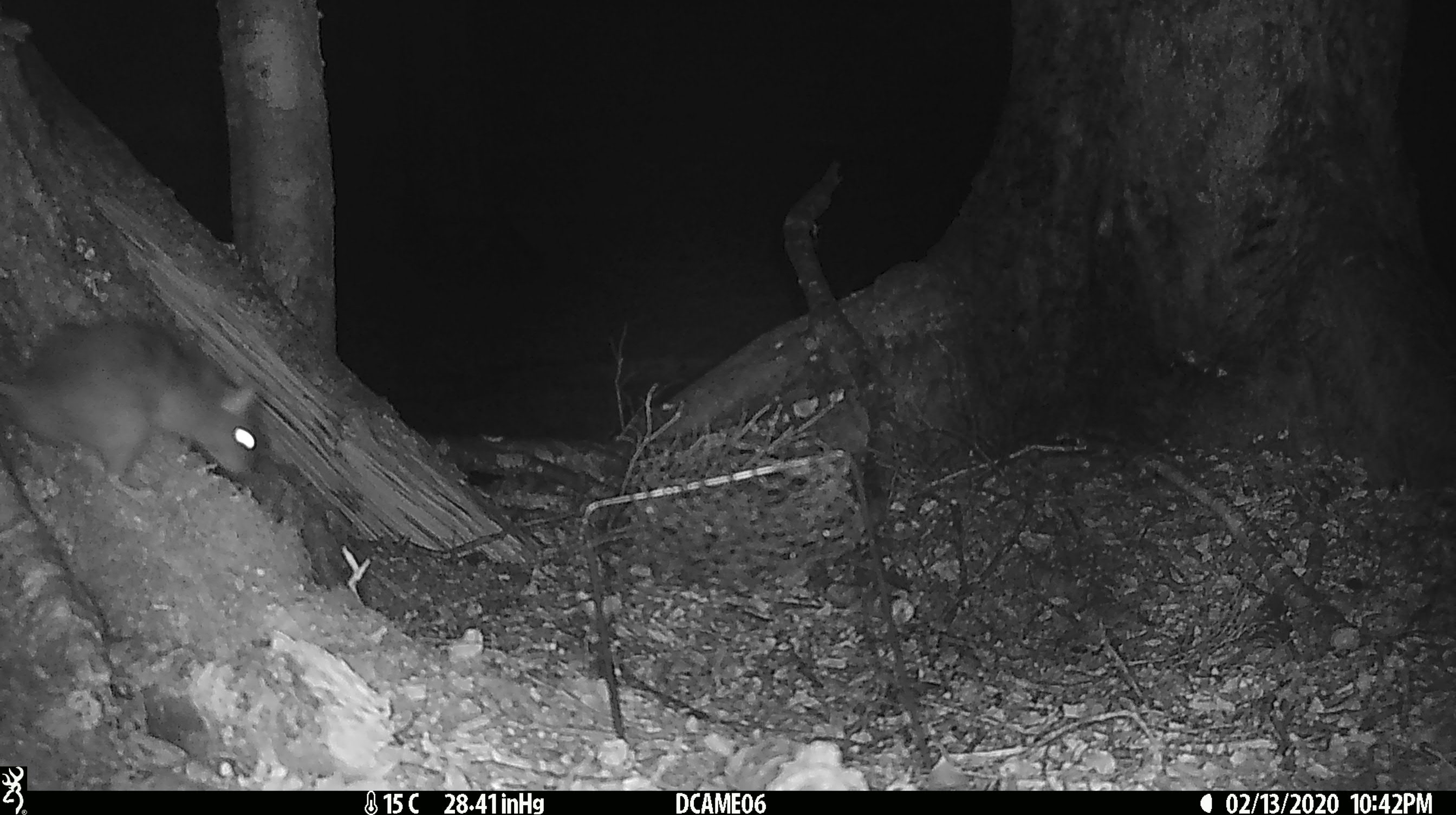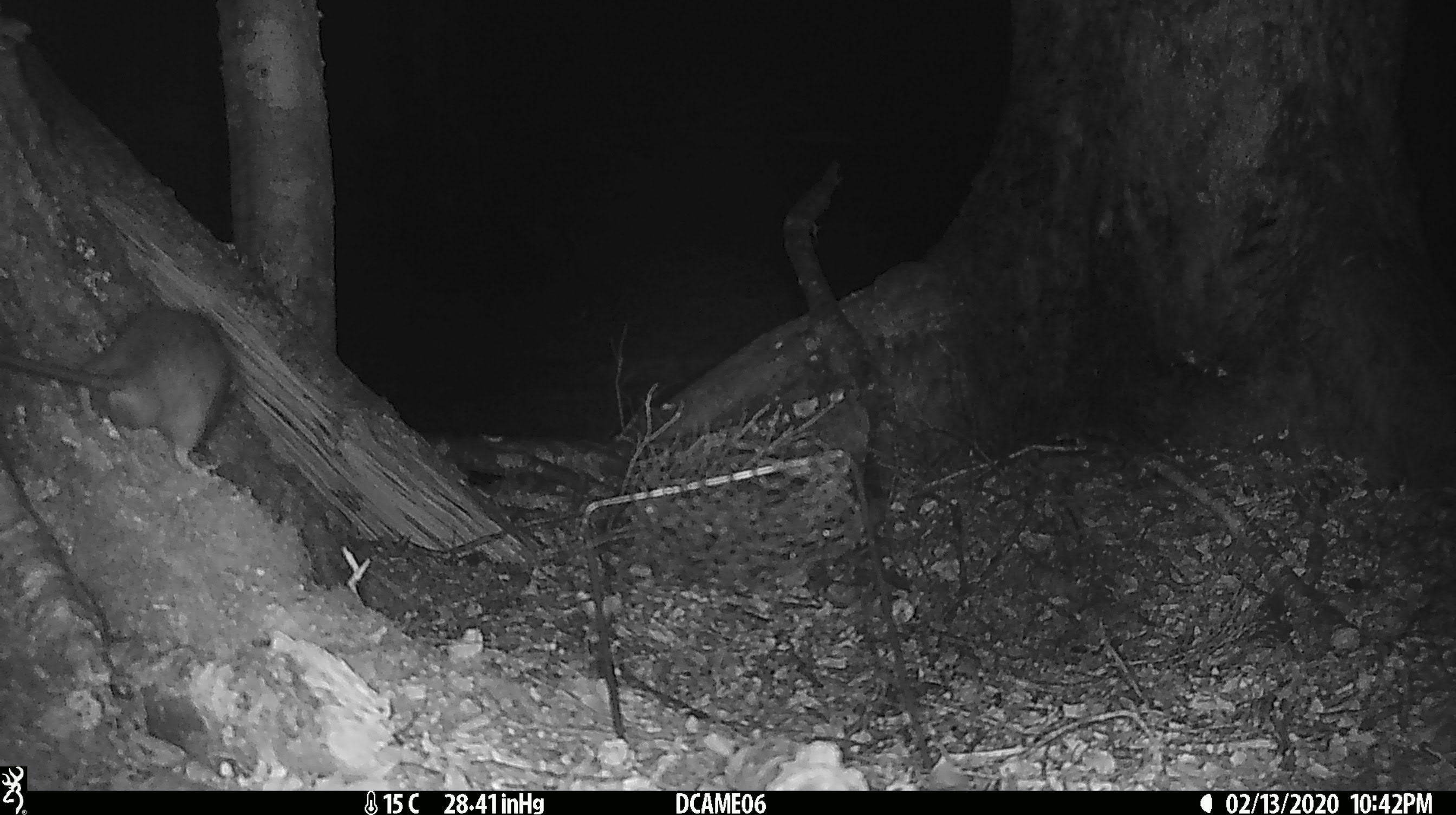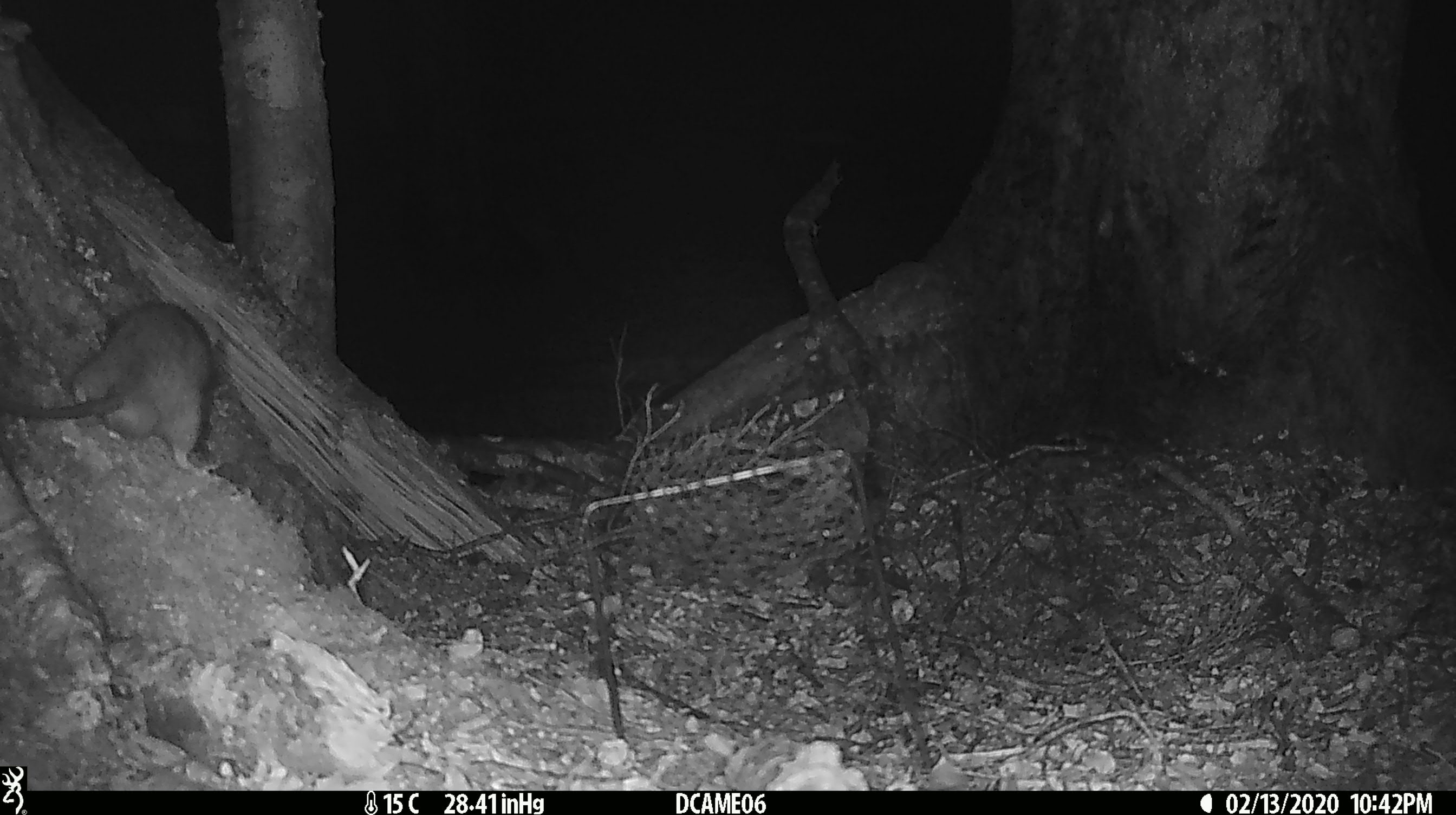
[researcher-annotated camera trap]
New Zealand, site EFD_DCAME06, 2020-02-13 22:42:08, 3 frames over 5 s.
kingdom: Animalia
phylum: Chordata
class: Mammalia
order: Rodentia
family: Muridae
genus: Rattus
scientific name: Rattus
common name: rat